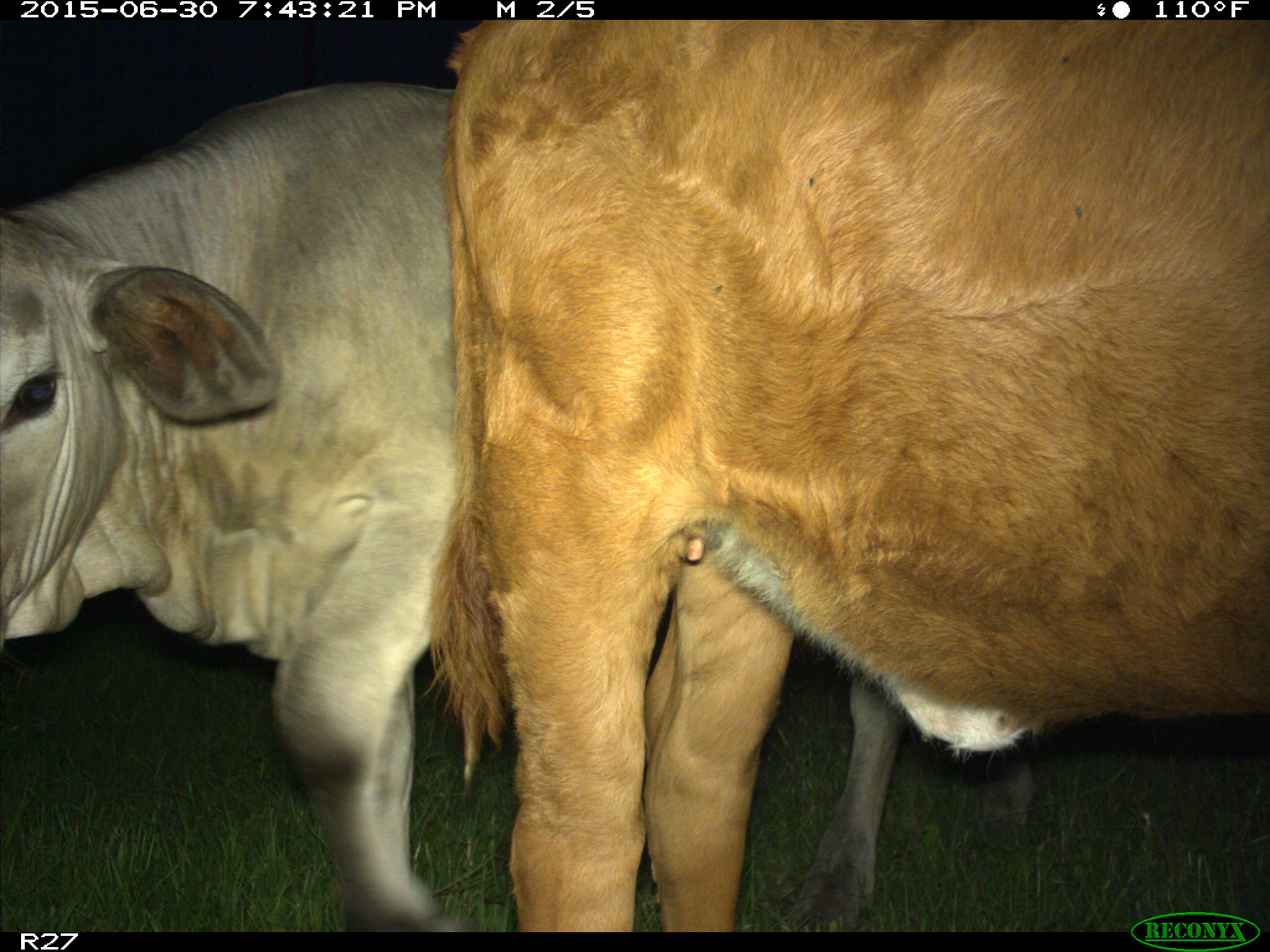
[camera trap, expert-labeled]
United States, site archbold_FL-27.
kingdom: Animalia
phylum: Chordata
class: Mammalia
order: Artiodactyla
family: Bovidae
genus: Bos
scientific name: Bos taurus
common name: domestic cow